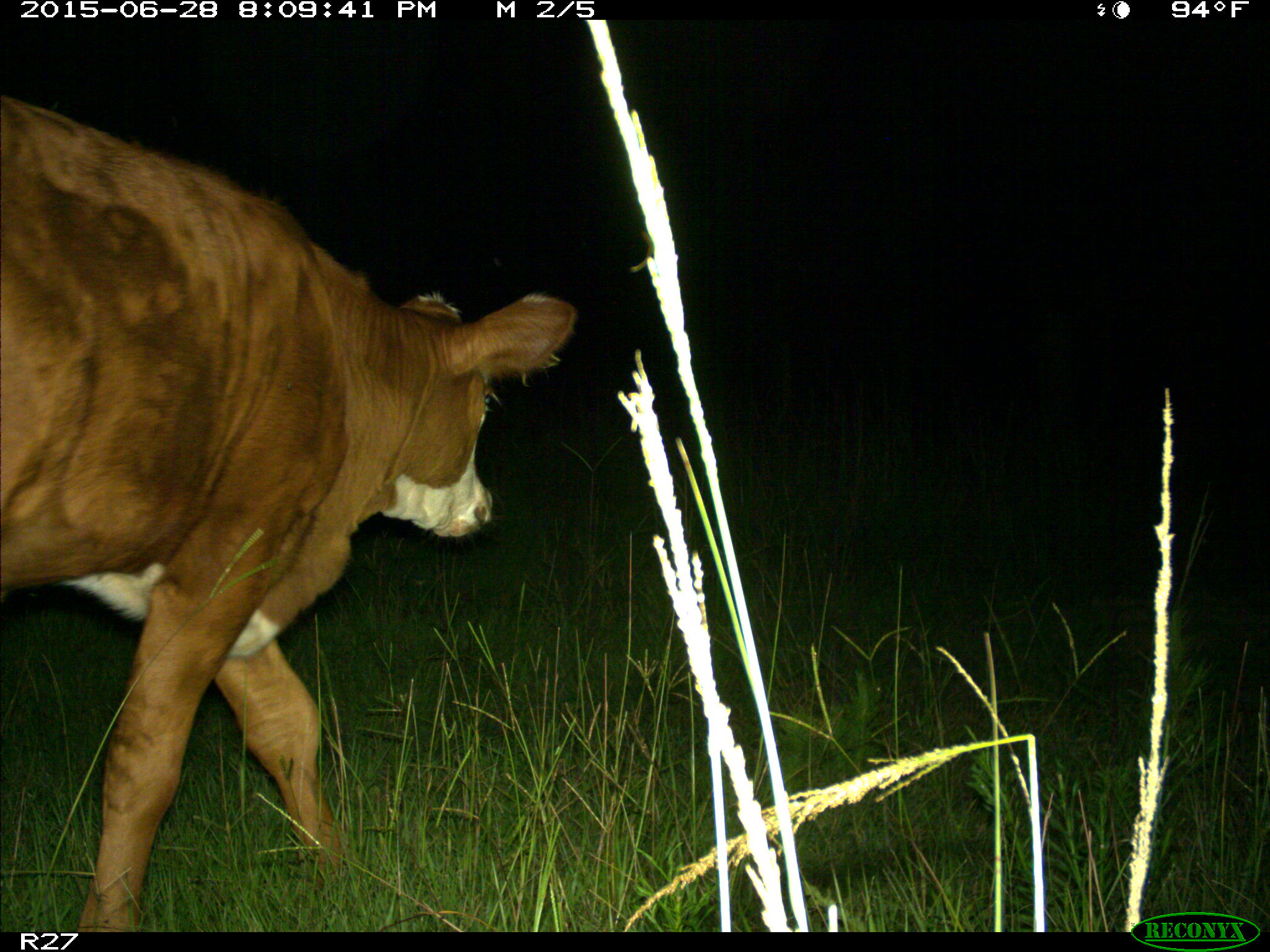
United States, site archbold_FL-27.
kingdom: Animalia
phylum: Chordata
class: Mammalia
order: Artiodactyla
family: Bovidae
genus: Bos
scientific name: Bos taurus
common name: domestic cow